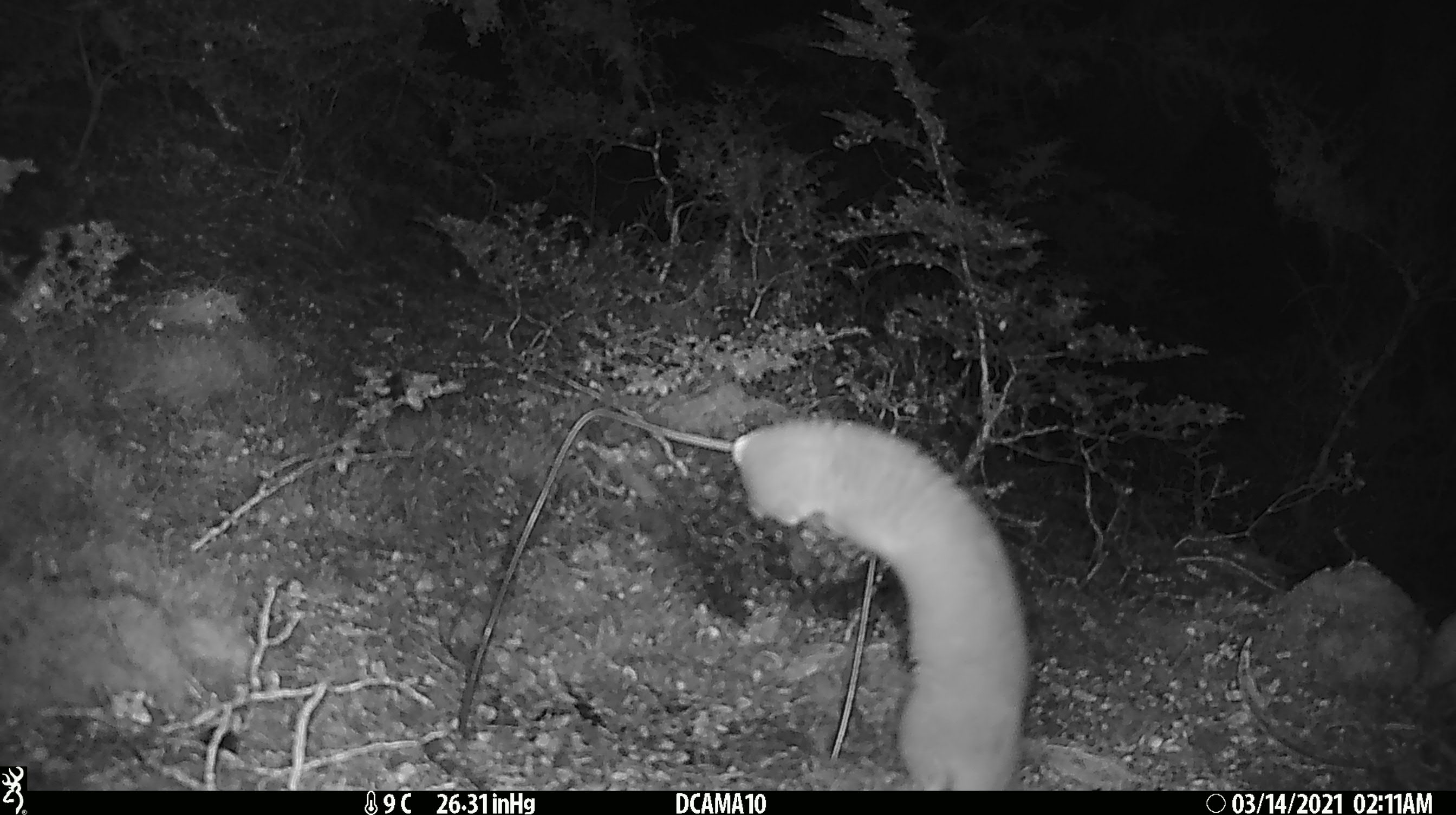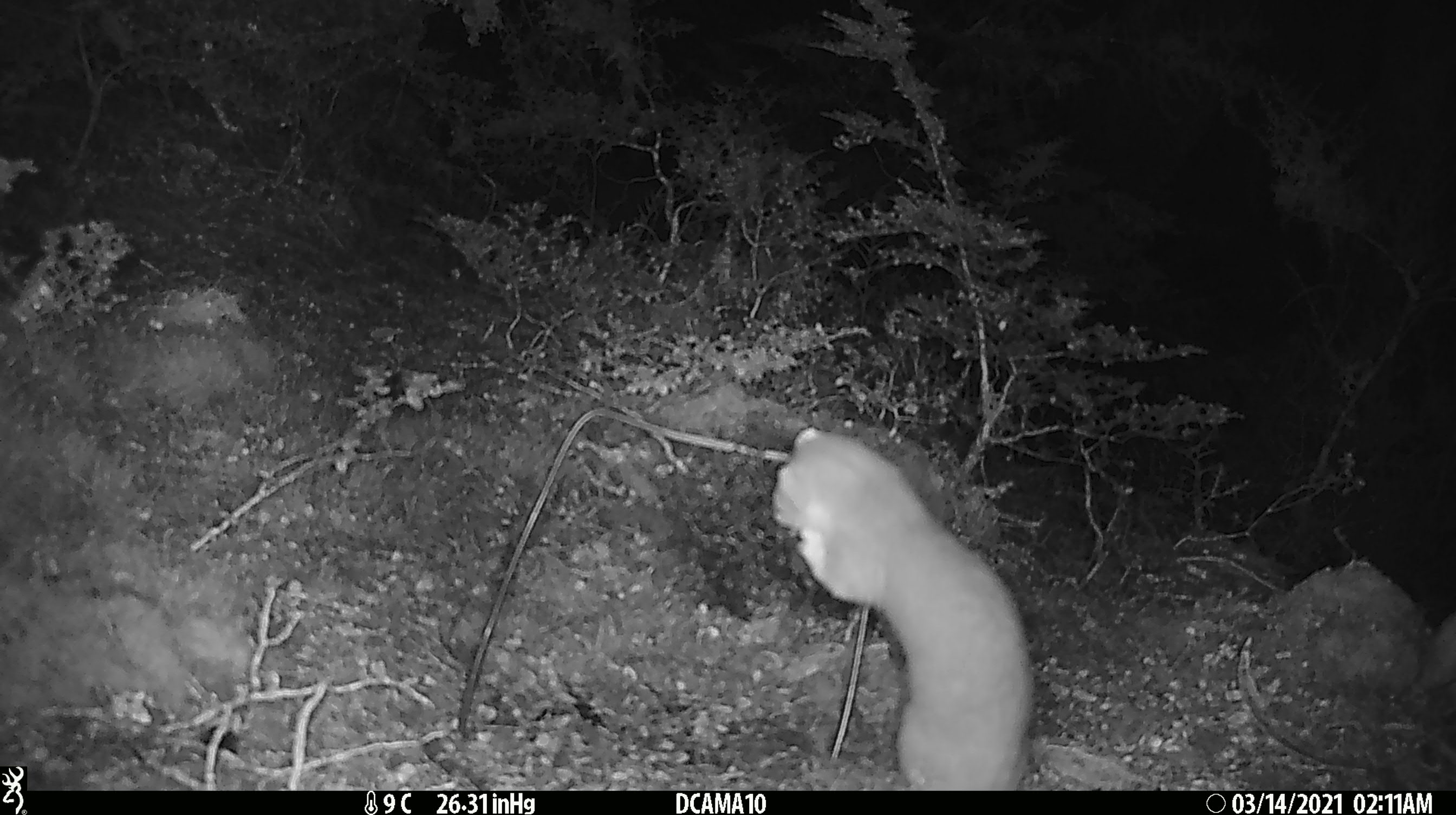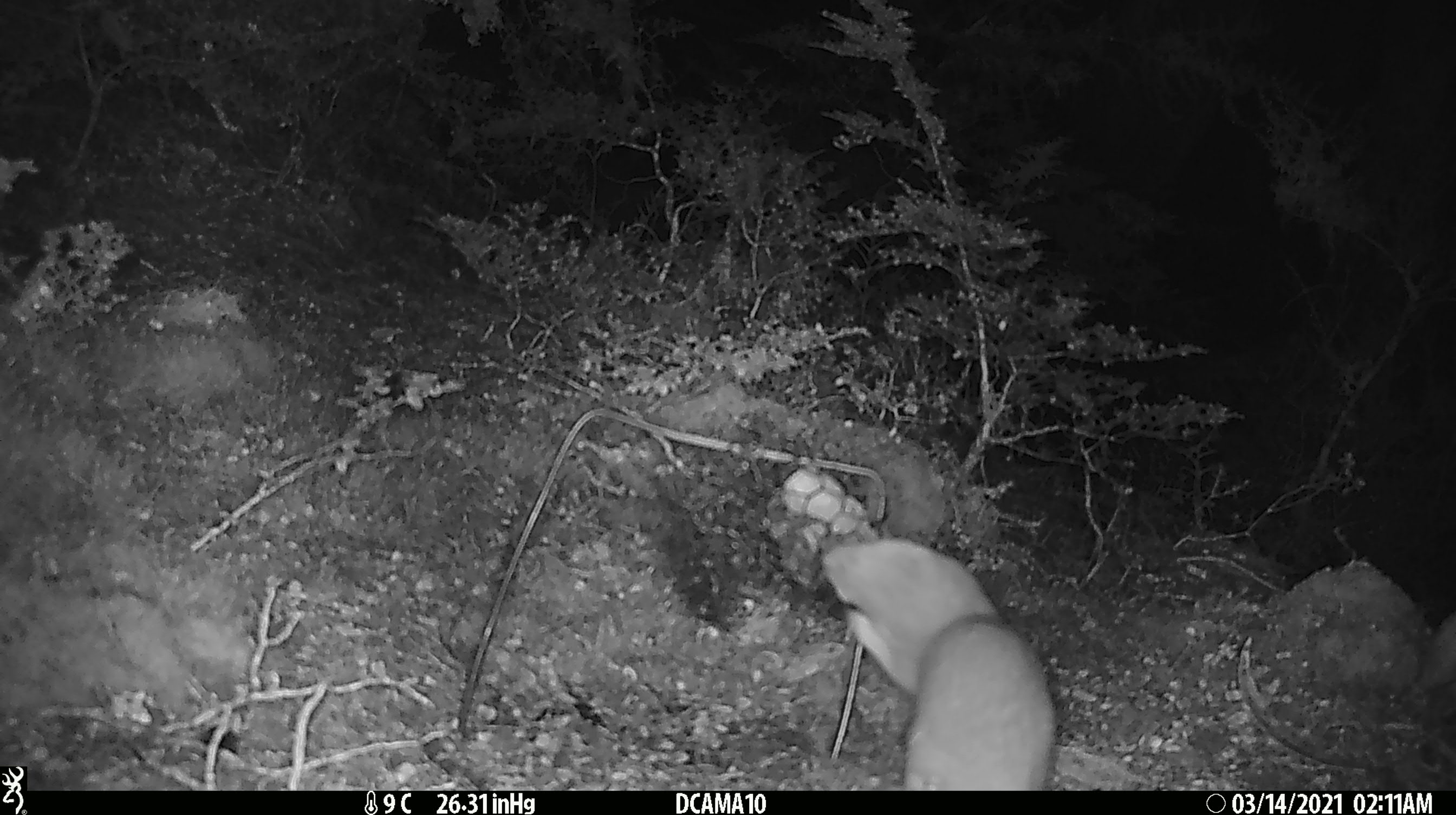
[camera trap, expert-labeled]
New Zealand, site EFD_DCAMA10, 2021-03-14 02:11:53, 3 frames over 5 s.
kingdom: Animalia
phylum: Chordata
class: Mammalia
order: Carnivora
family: Mustelidae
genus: Mustela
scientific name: Mustela erminea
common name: stoat